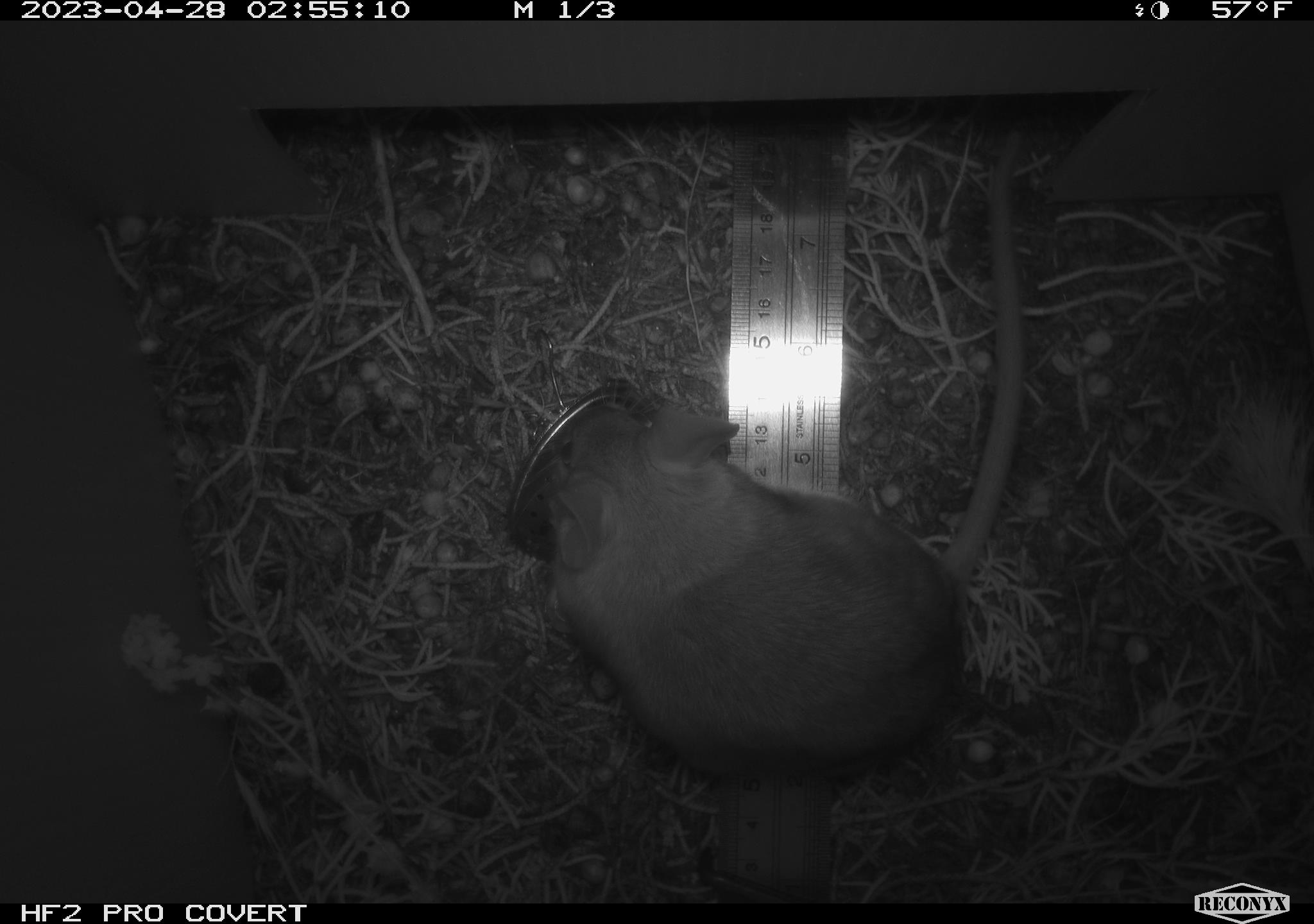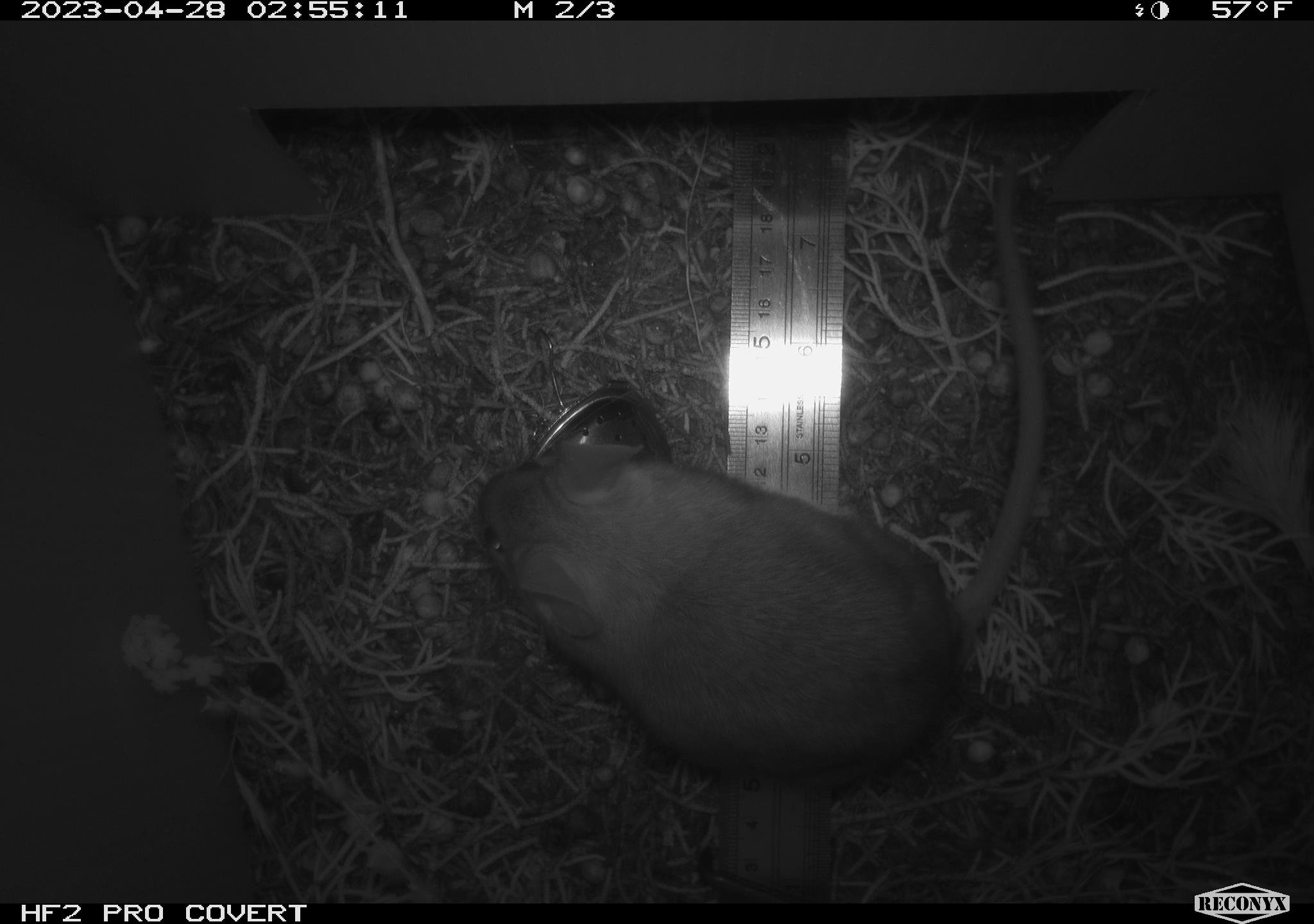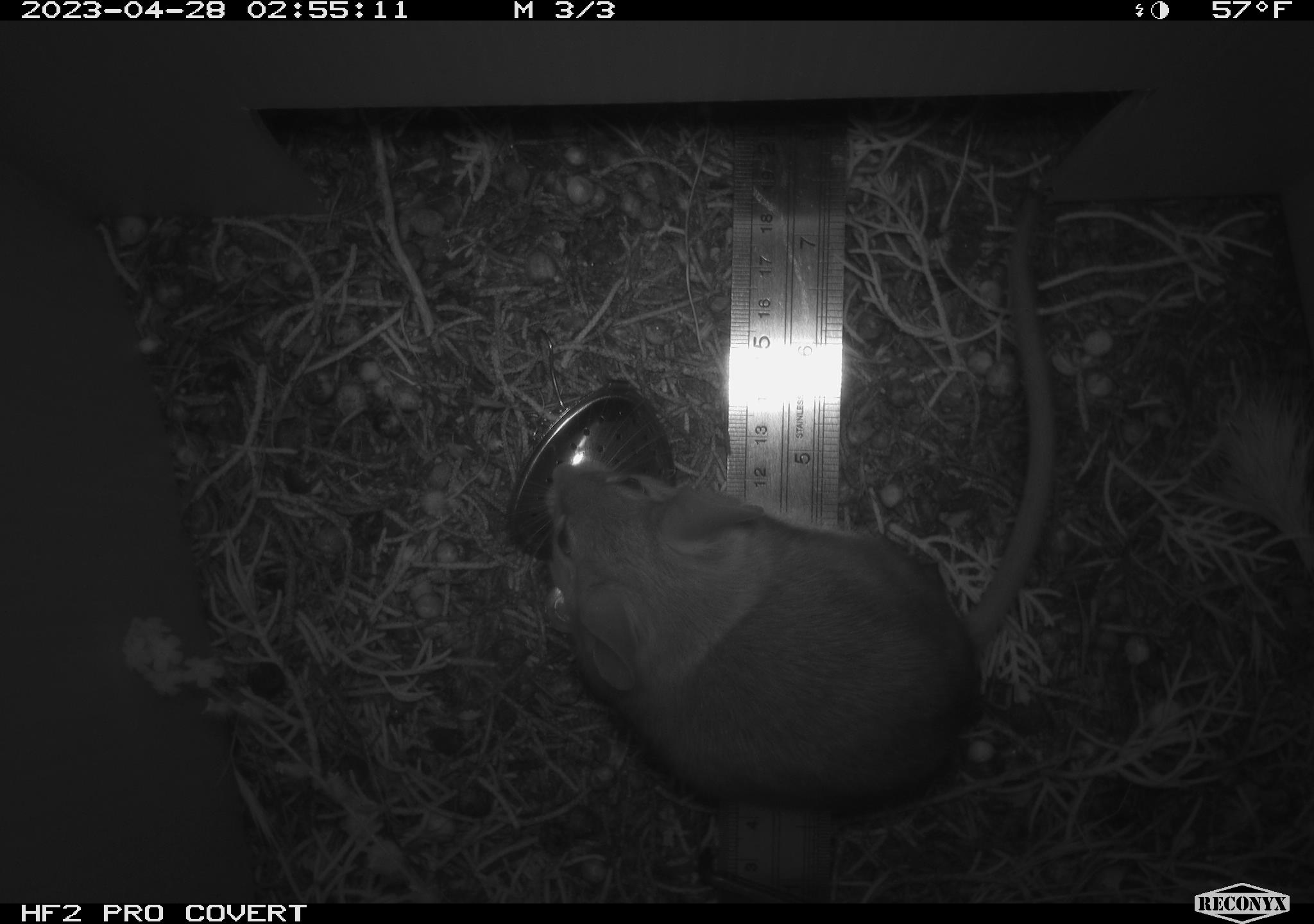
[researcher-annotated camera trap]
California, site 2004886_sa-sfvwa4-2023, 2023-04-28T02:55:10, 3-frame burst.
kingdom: Animalia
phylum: Chordata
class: Mammalia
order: Rodentia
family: Cricetidae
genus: Neotoma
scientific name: Neotoma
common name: pack rat or woodrat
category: neotoma species